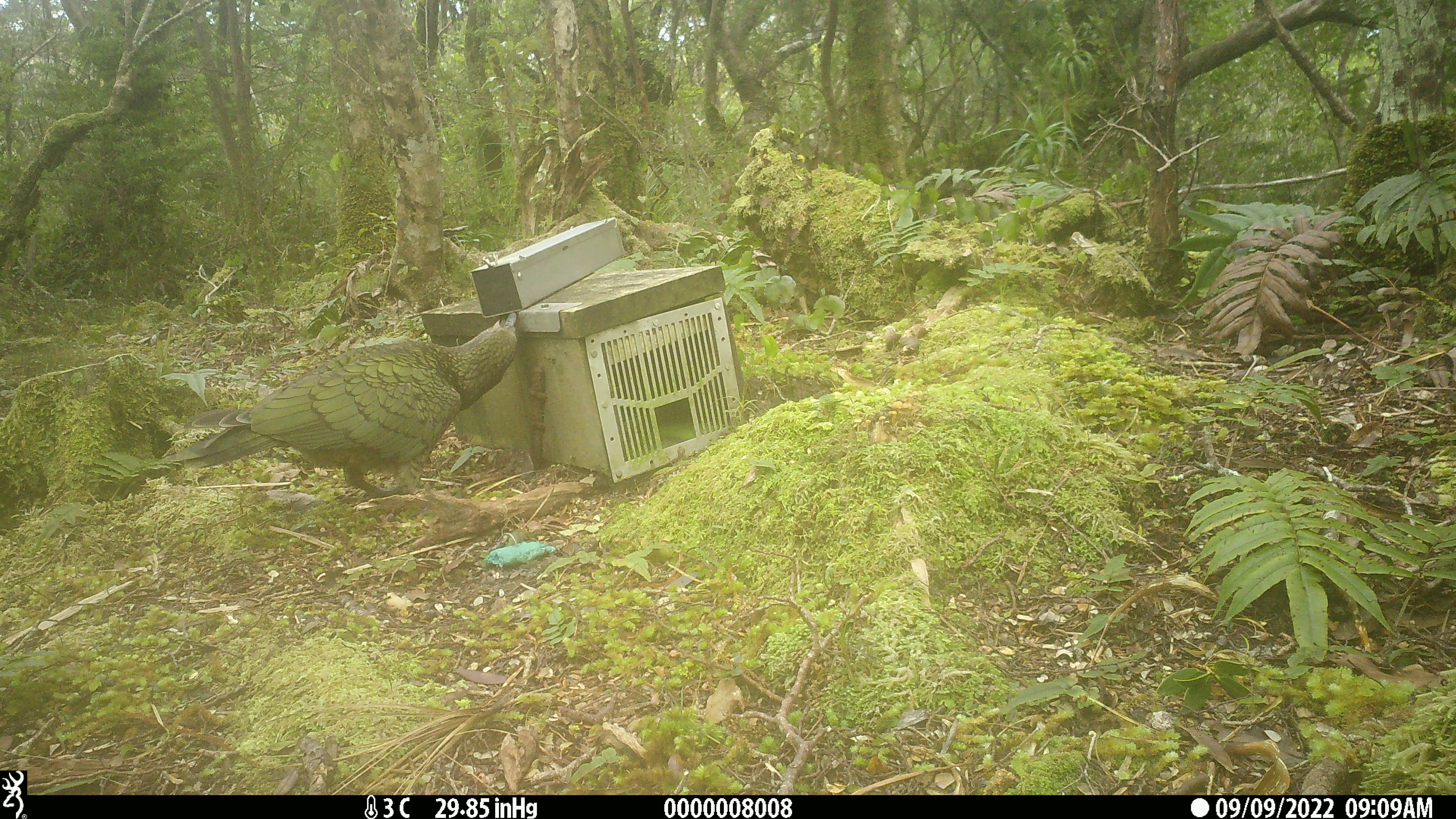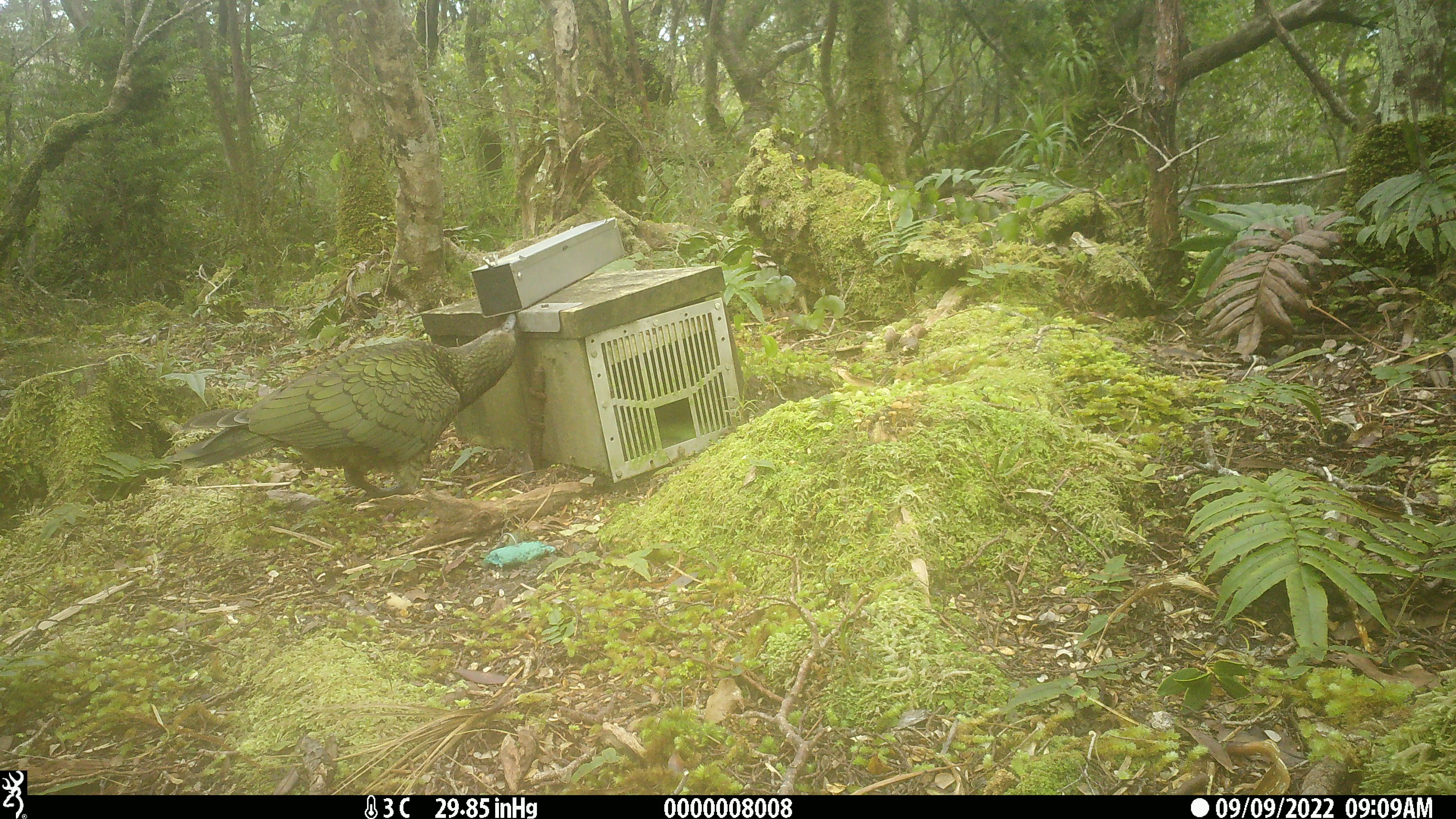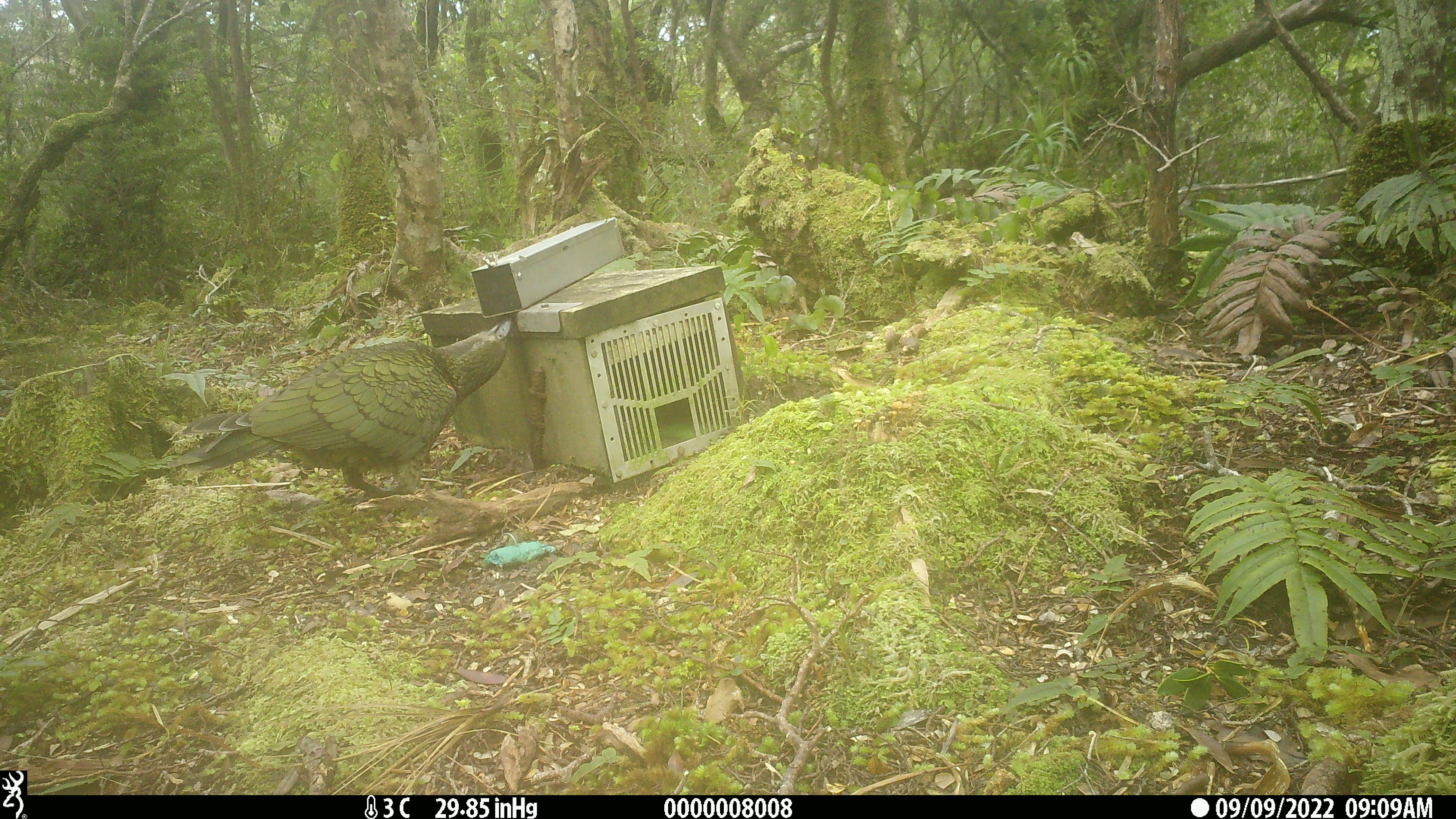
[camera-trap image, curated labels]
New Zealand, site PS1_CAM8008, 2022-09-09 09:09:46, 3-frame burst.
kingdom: Animalia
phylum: Chordata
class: Aves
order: Psittaciformes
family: Strigopidae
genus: Nestor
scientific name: Nestor notabilis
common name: kea